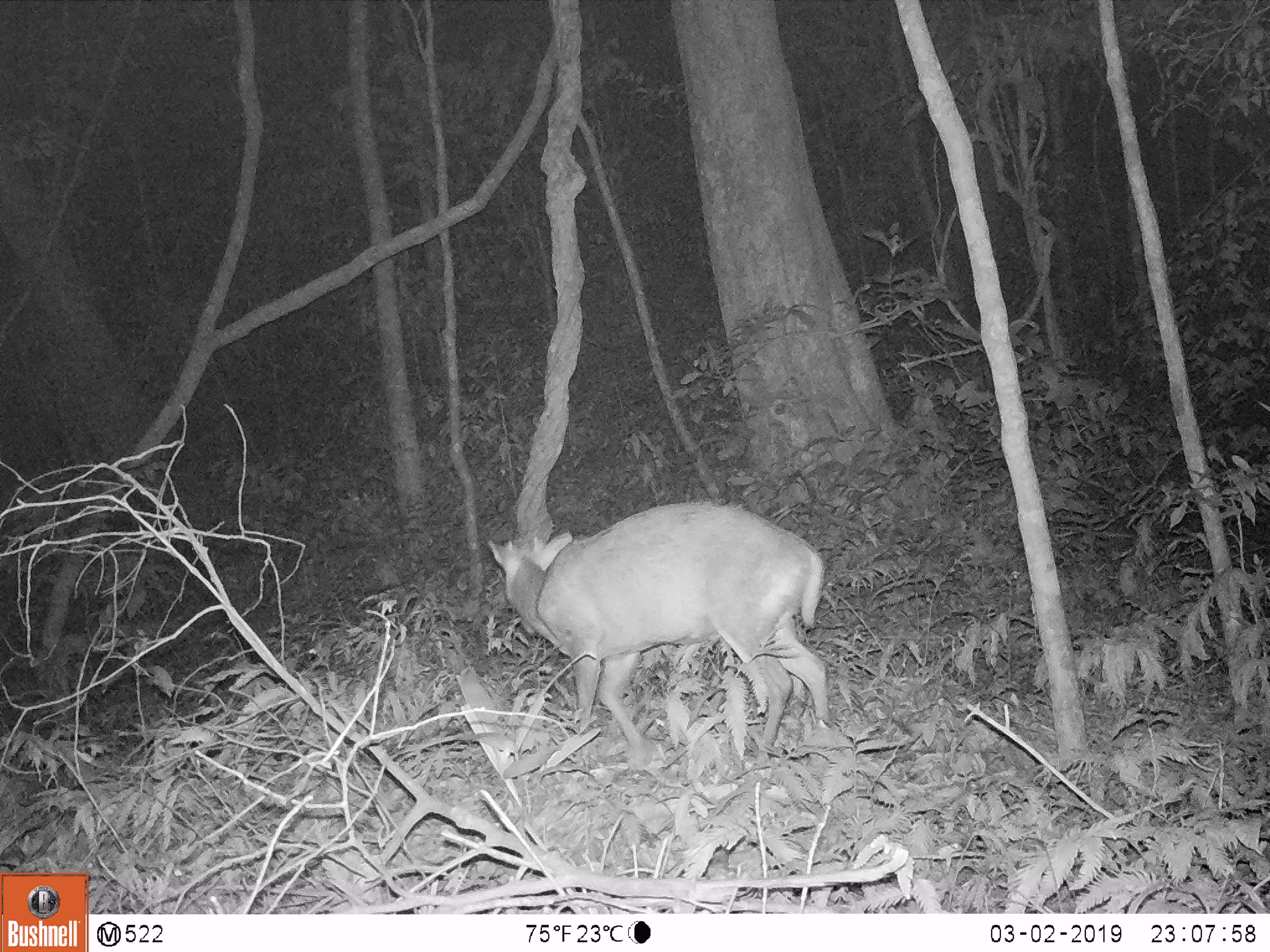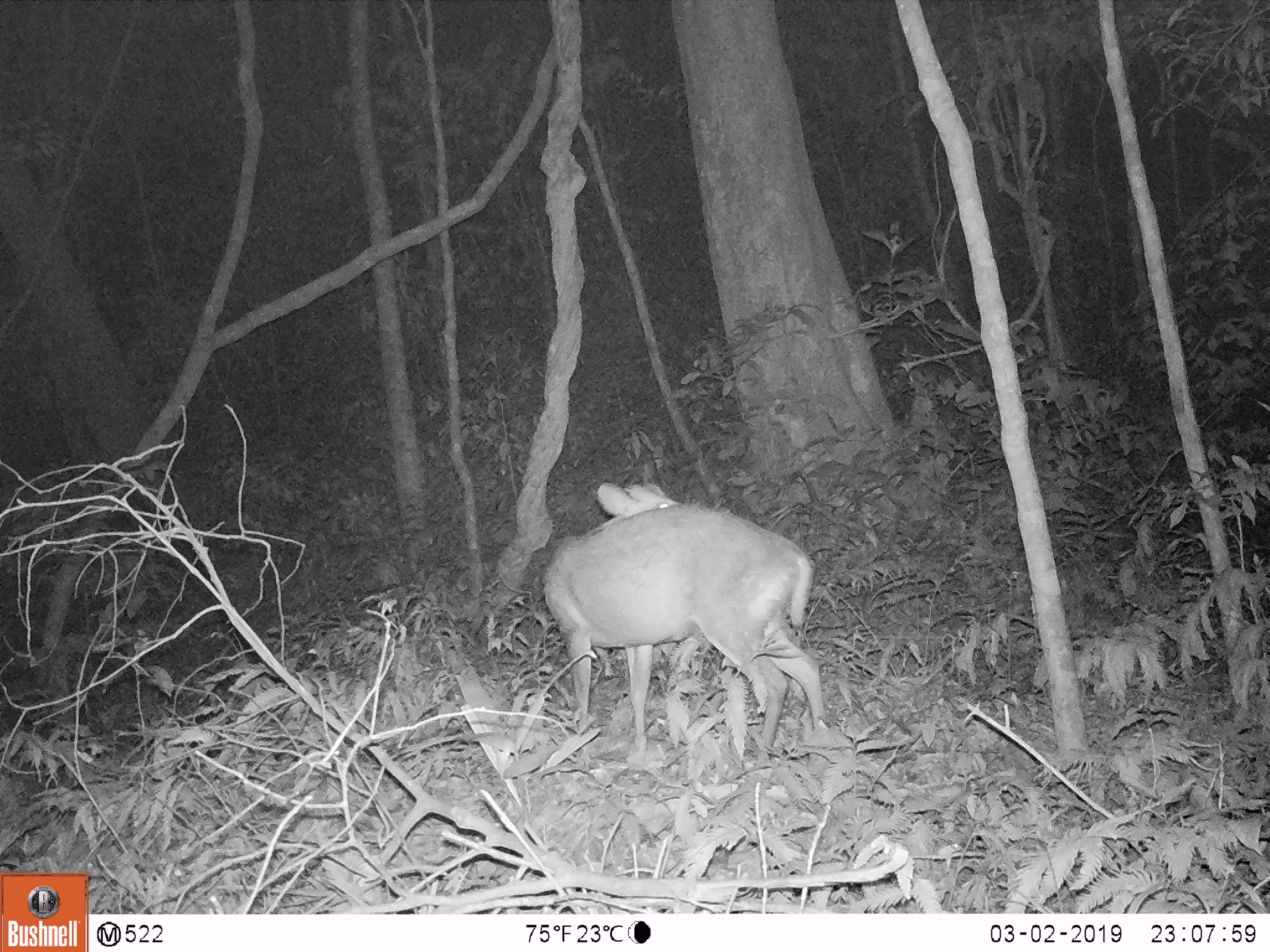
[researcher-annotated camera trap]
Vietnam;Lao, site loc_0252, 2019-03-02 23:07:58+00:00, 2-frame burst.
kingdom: Animalia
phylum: Chordata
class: Mammalia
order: Artiodactyla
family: Cervidae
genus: Muntiacus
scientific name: Muntiacus rooseveltorum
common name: roosevelt's muntjac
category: roosevelts muntjac group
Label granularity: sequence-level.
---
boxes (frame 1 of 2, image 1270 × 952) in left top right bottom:
roosevelts muntjac group: 486 499 828 767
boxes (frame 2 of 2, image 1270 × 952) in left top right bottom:
roosevelts muntjac group: 542 480 826 767